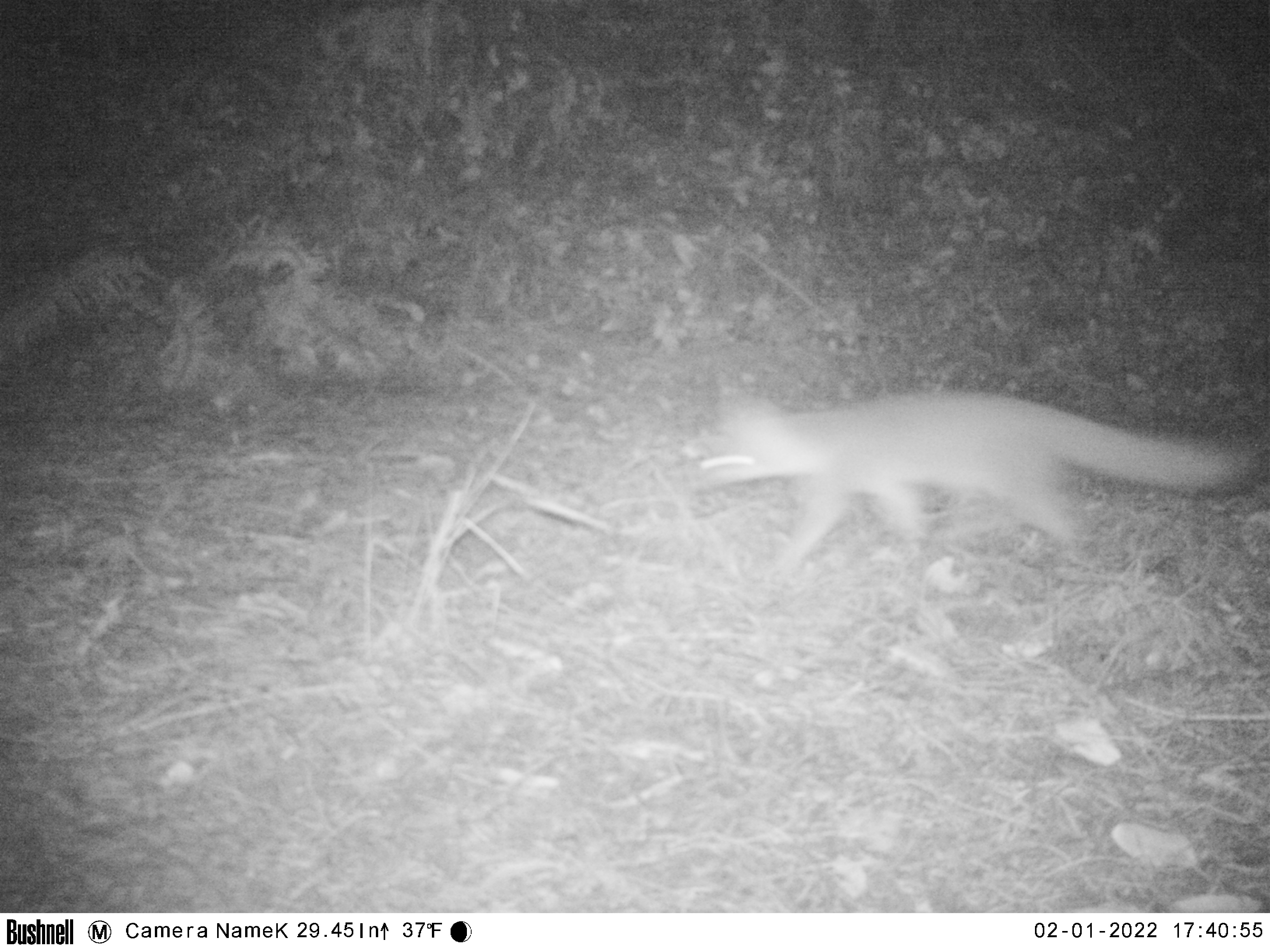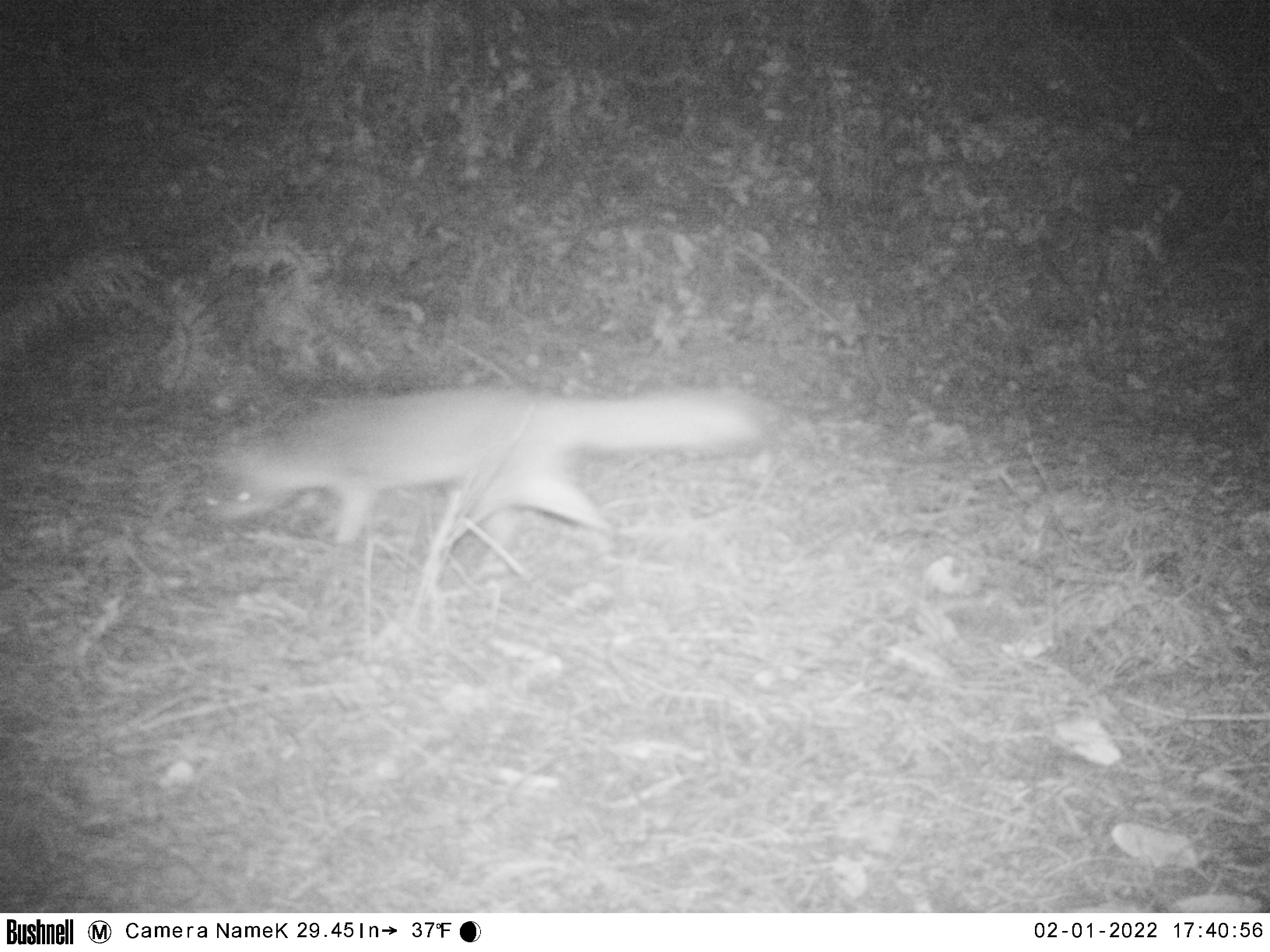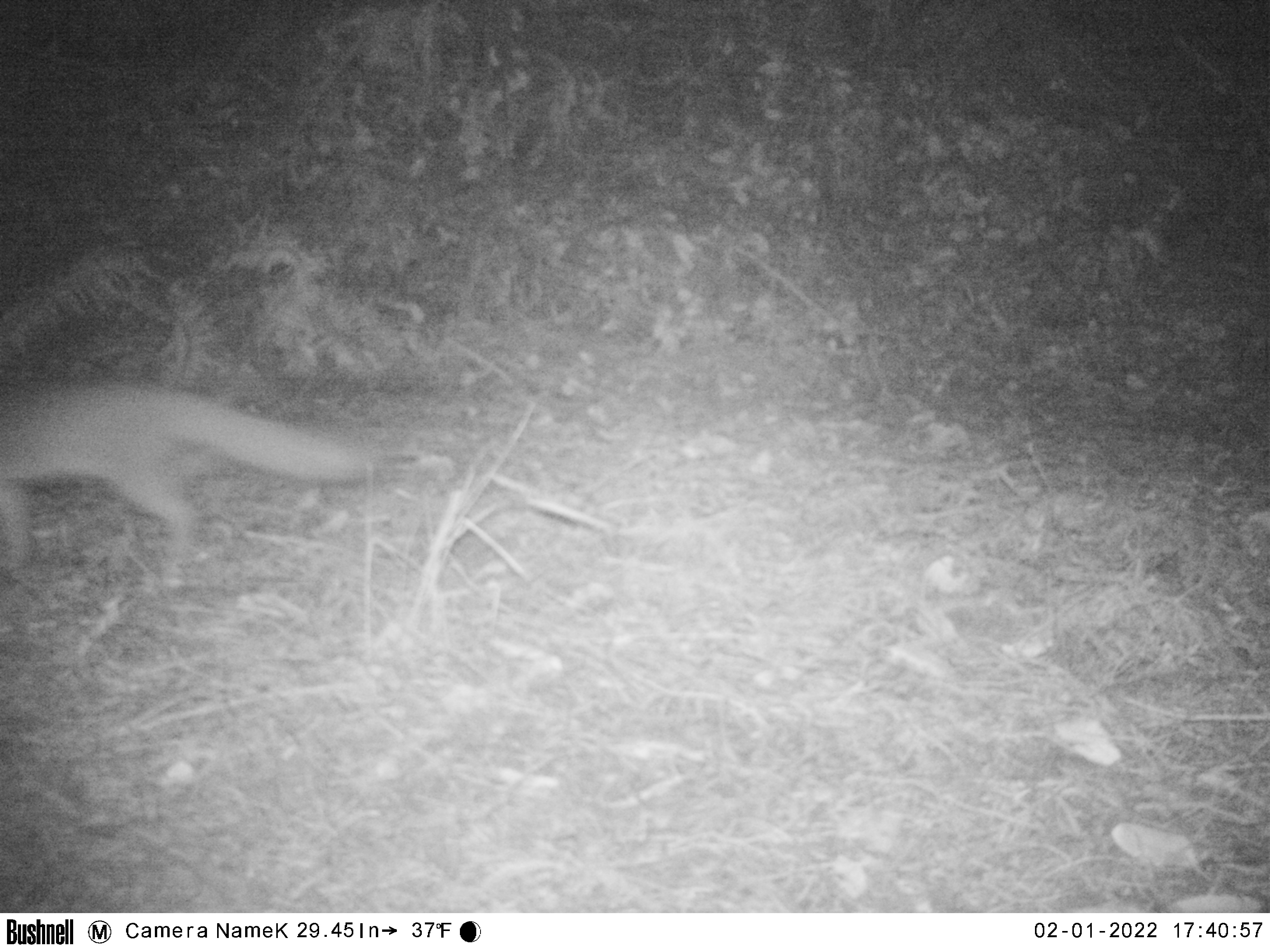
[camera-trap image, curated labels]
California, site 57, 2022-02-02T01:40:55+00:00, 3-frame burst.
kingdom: Animalia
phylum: Chordata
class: Mammalia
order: Carnivora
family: Canidae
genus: Urocyon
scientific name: Urocyon cinereoargenteus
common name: gray fox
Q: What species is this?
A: Gray fox (Urocyon cinereoargenteus).